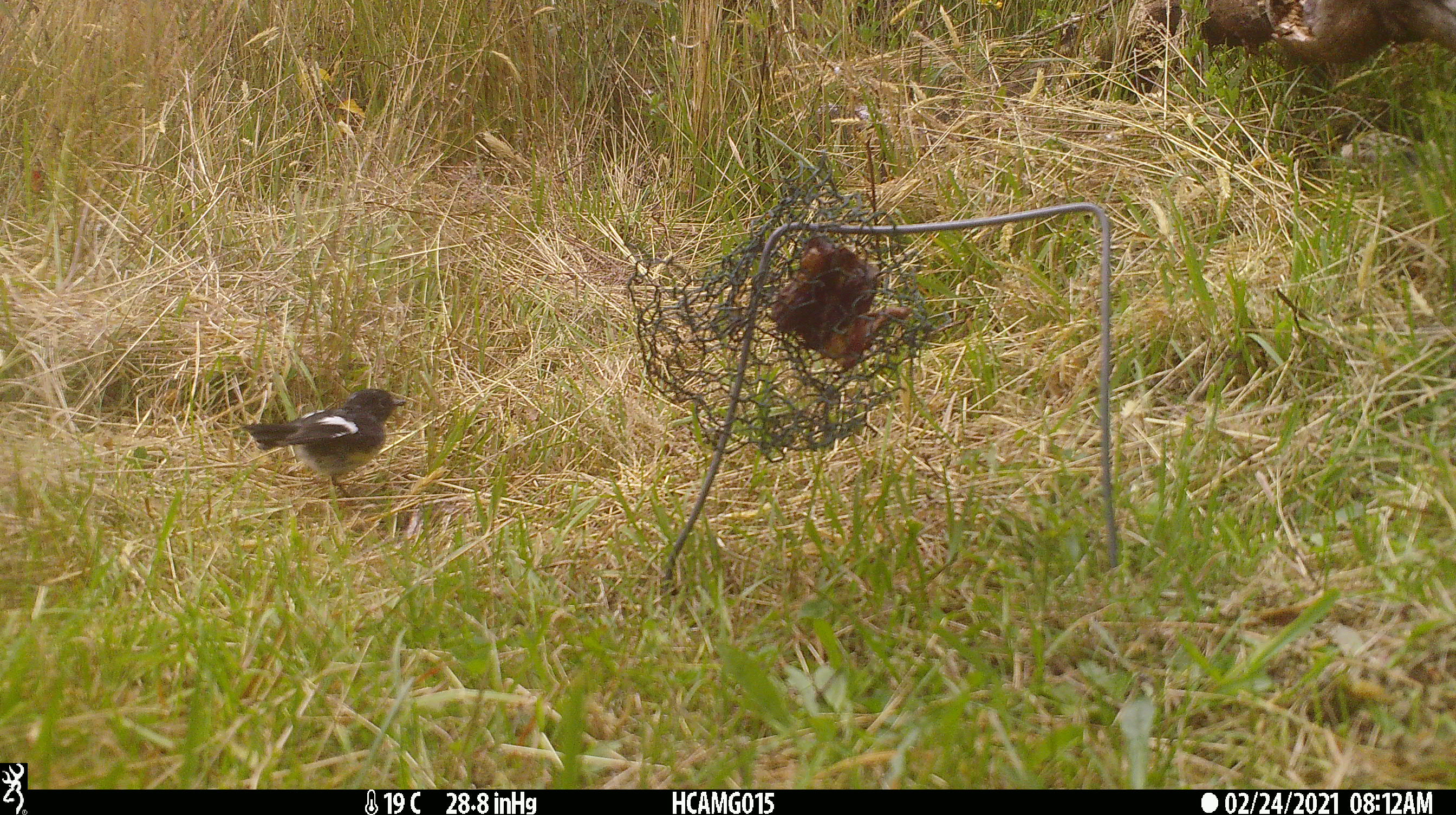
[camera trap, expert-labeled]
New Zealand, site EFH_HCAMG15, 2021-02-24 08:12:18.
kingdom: Animalia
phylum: Chordata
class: Aves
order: Passeriformes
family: Petroicidae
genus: Petroica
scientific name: Petroica macrocephala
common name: tomtit